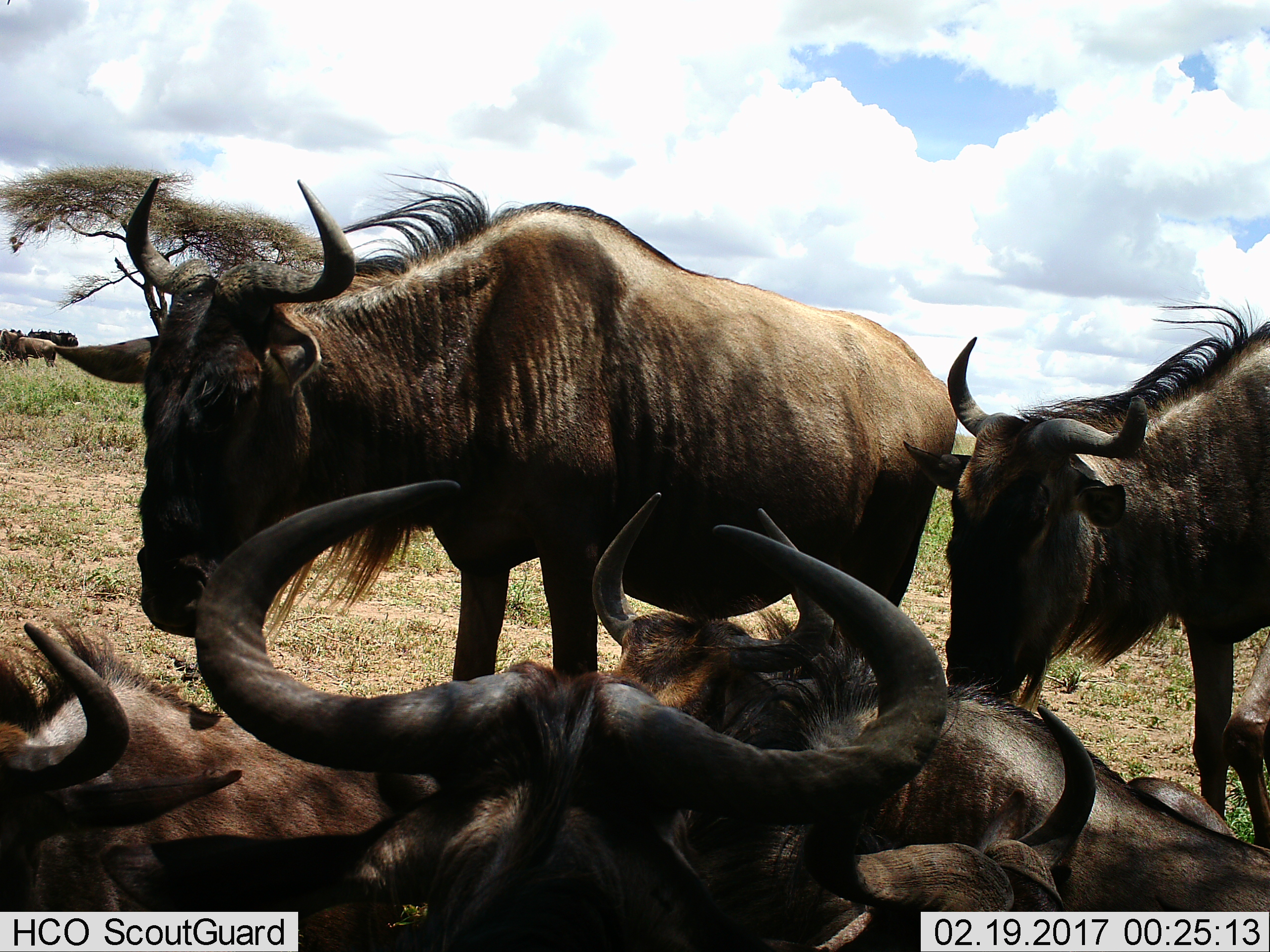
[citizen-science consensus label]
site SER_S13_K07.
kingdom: Animalia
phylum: Chordata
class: Mammalia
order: Artiodactyla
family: Bovidae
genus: Connochaetes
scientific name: Connochaetes taurinus taurinus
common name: blue wildebeest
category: wildebeestblue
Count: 7.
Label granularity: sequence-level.